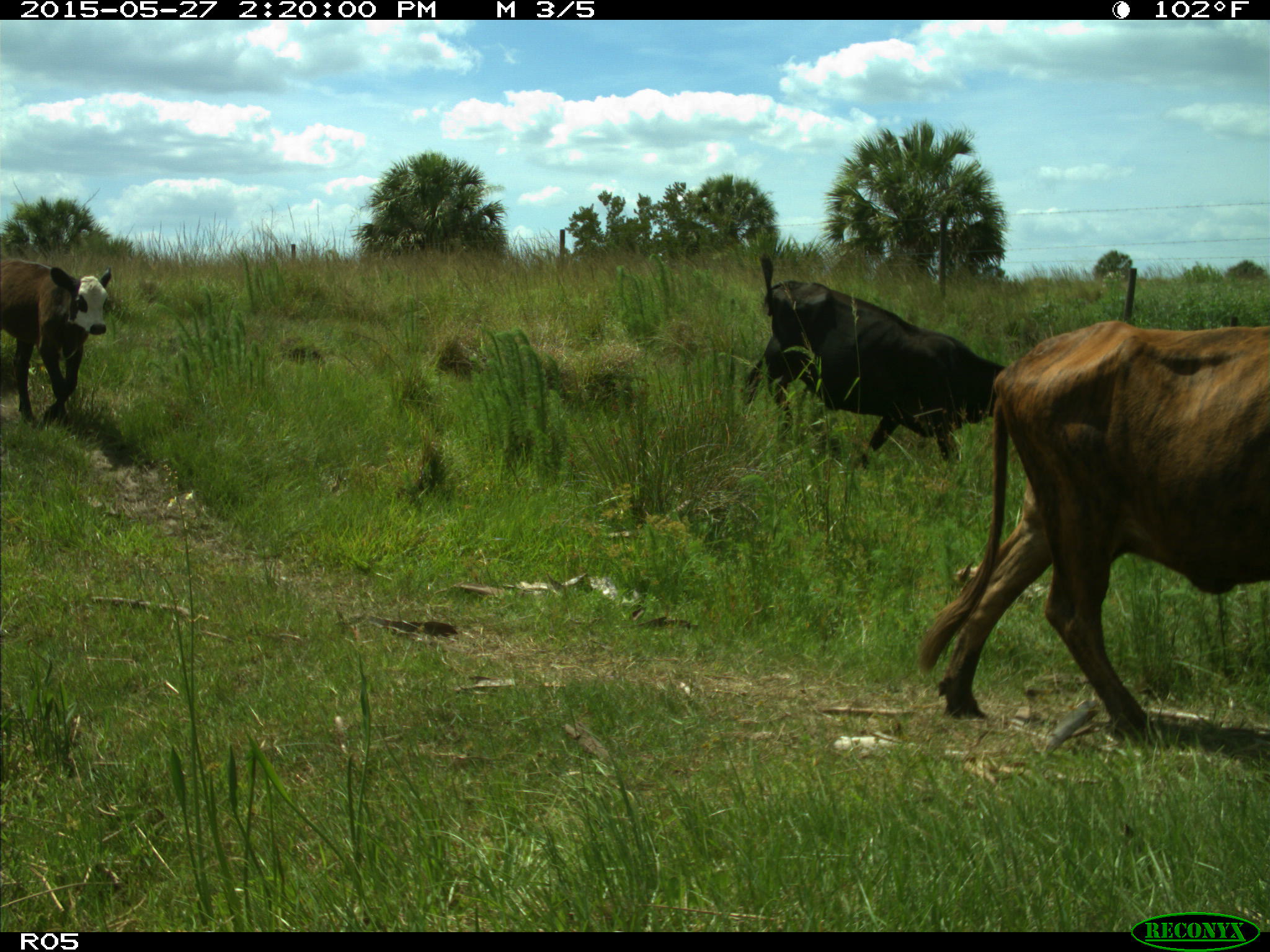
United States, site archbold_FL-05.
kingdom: Animalia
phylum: Chordata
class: Mammalia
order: Artiodactyla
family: Bovidae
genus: Bos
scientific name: Bos taurus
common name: domestic cow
Bos taurus (domestic cow).